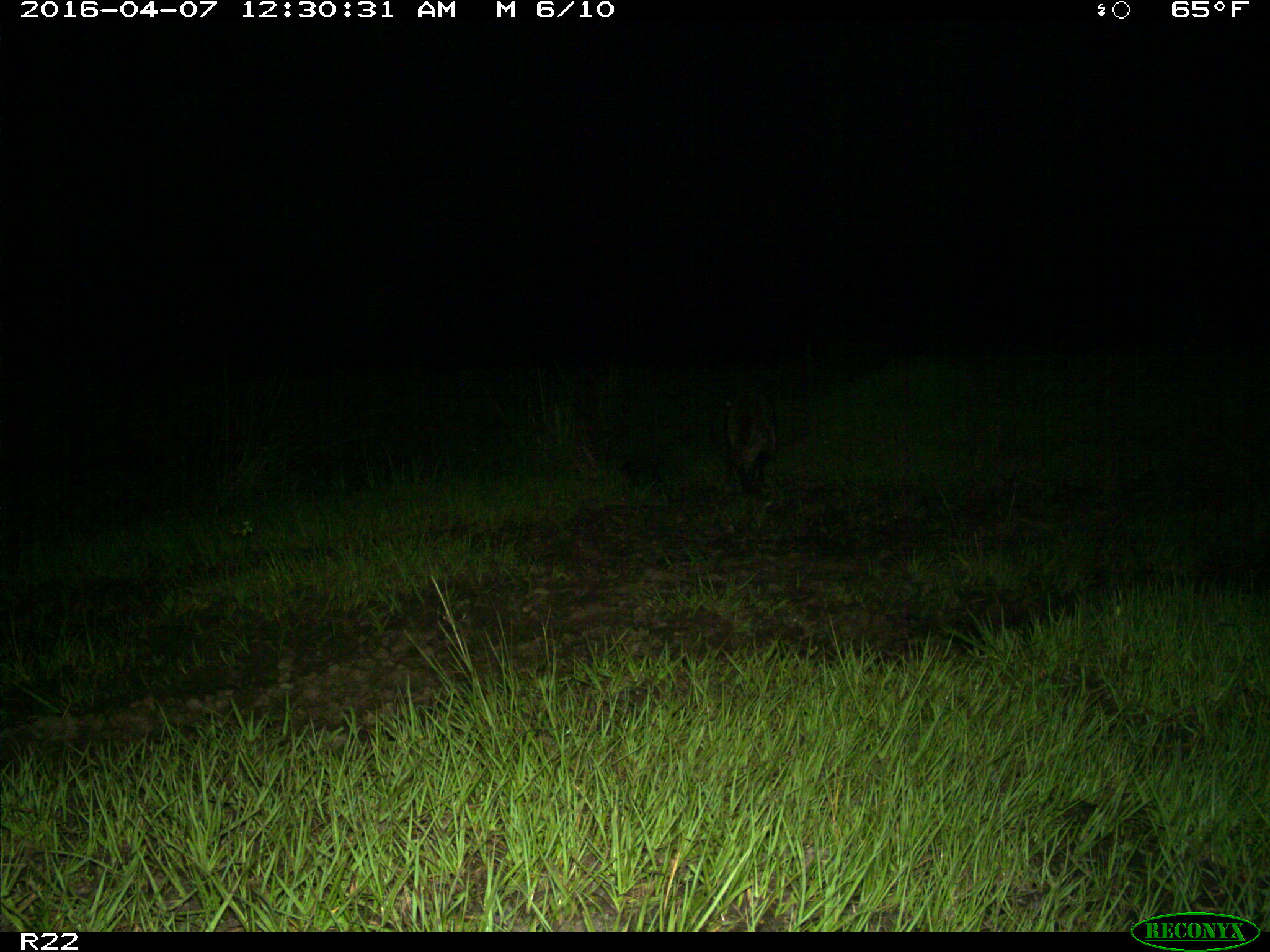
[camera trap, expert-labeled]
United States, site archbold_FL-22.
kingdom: Animalia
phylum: Chordata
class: Mammalia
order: Carnivora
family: Procyonidae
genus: Procyon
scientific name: Procyon lotor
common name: common raccoon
Procyon lotor (common raccoon).